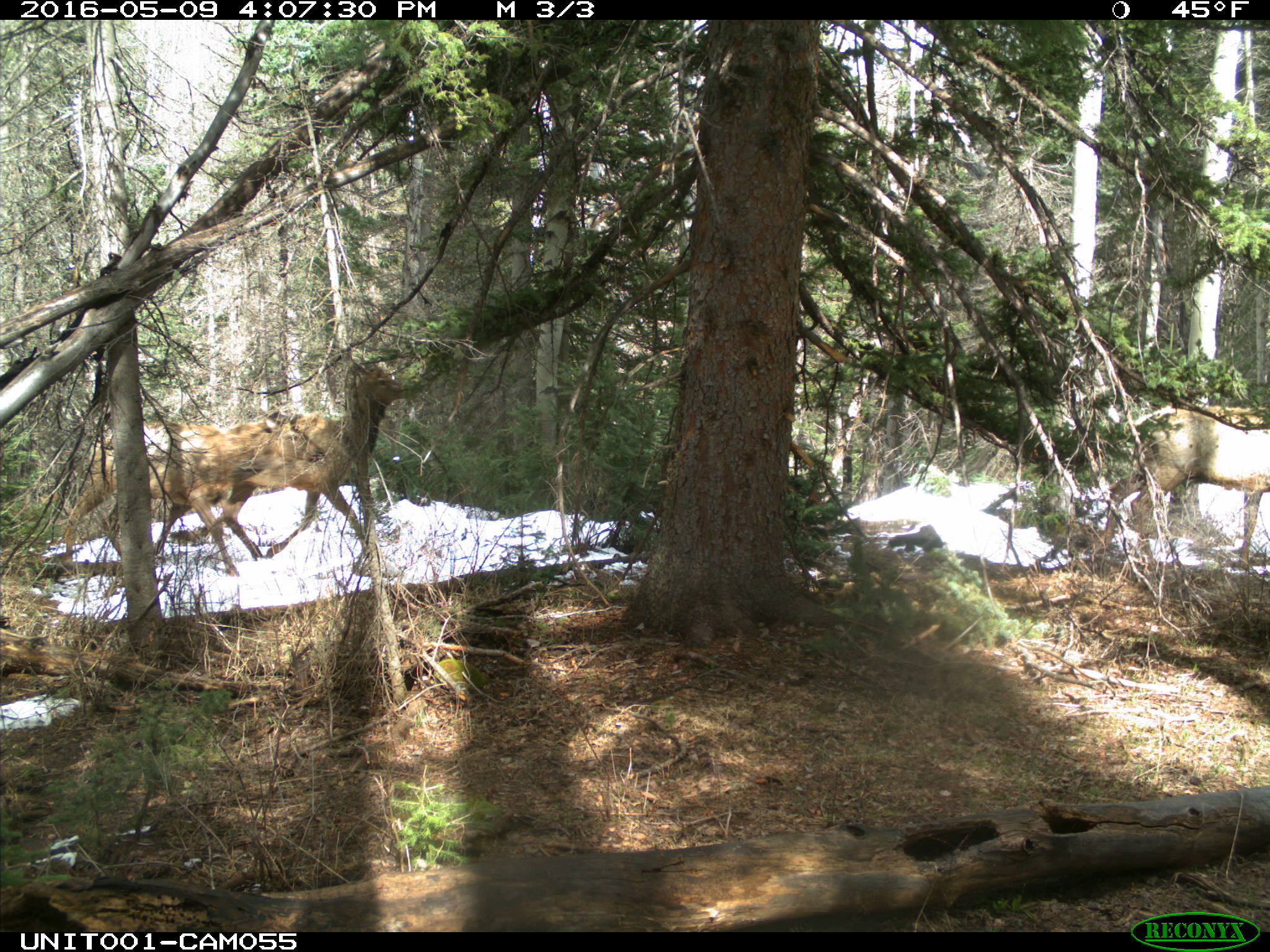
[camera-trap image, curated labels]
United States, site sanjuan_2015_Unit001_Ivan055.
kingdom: Animalia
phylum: Chordata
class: Mammalia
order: Artiodactyla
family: Cervidae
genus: Cervus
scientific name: Cervus elaphus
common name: red deer